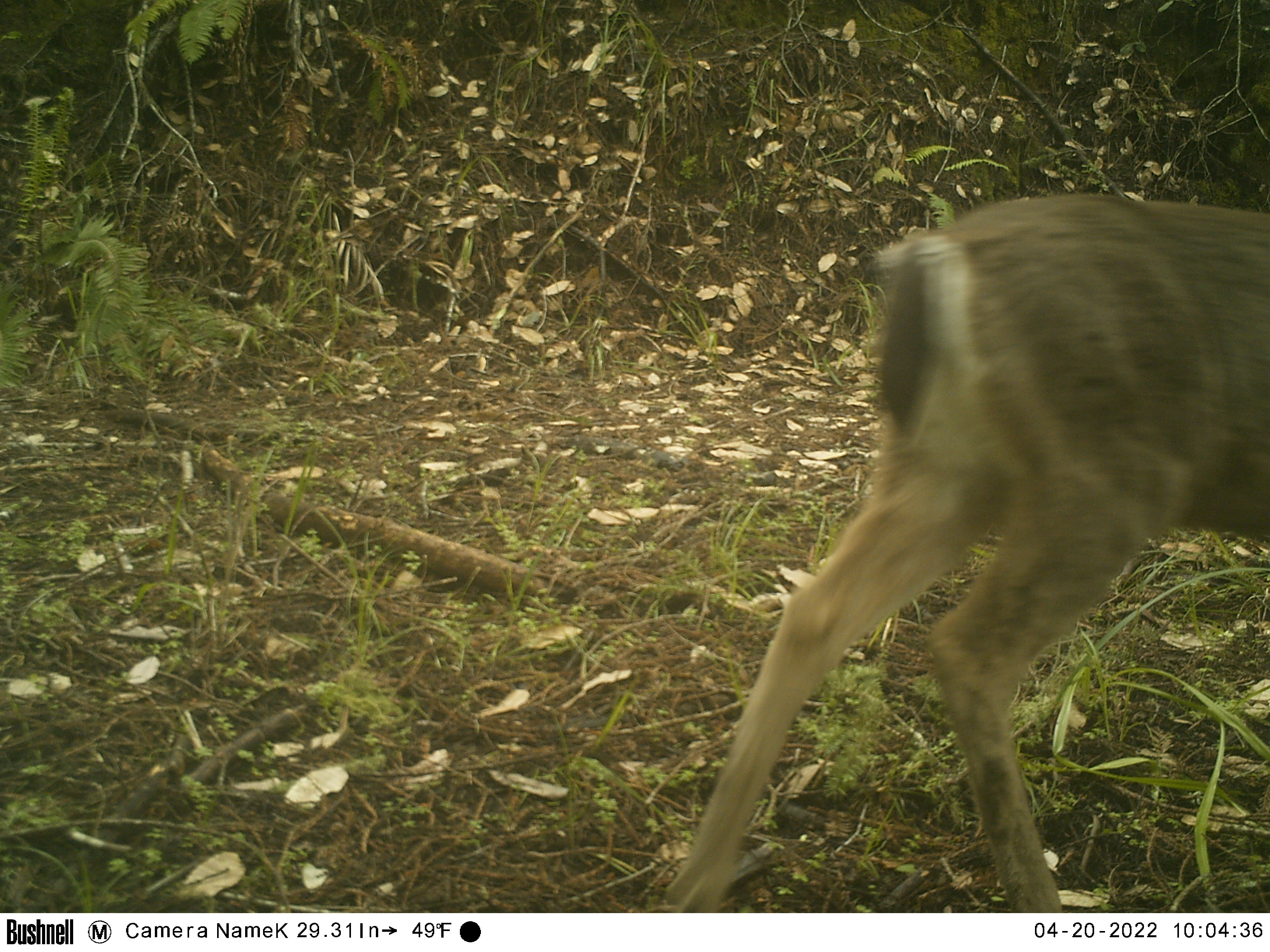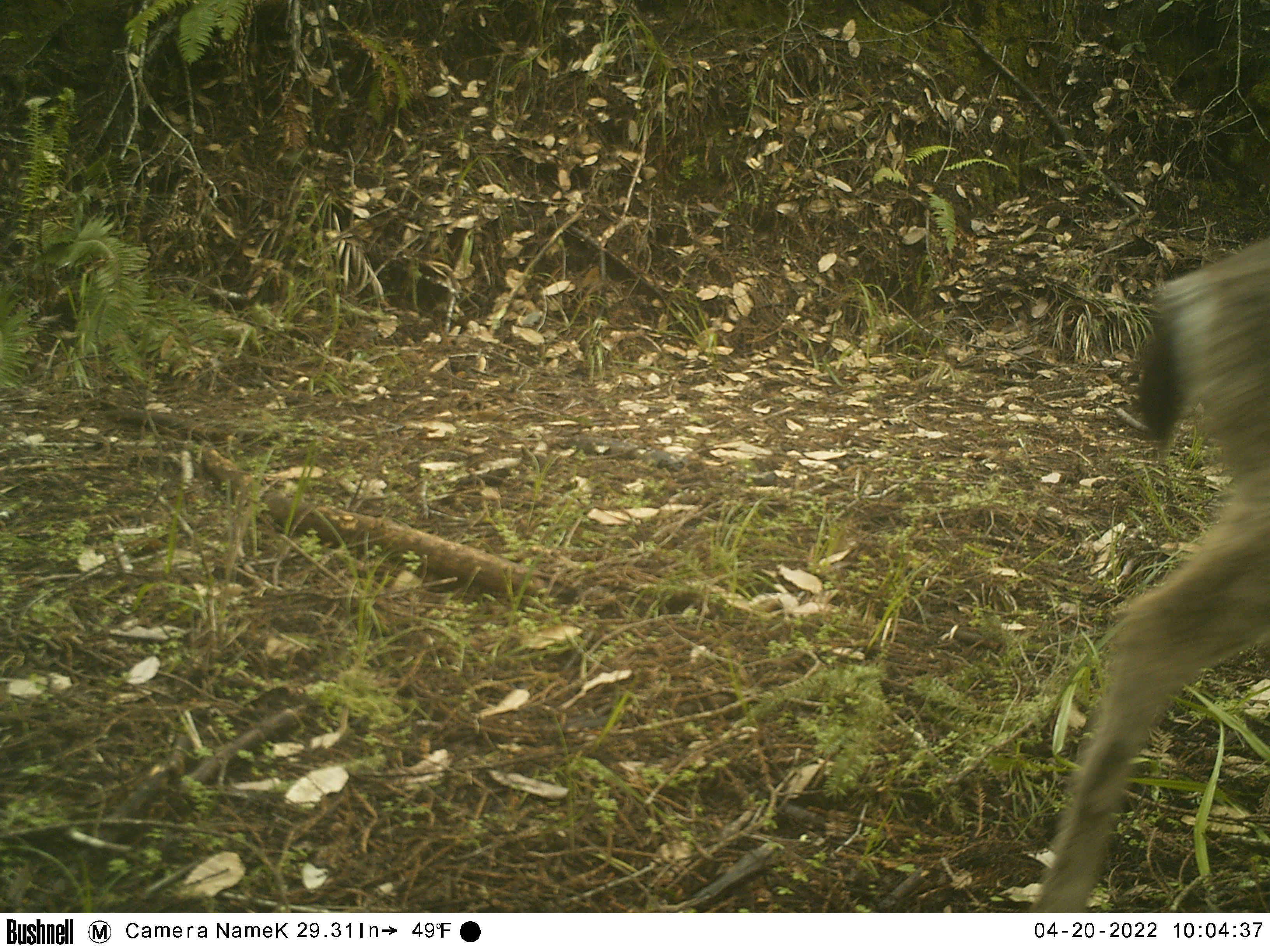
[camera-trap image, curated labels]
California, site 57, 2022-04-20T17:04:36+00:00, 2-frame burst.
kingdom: Animalia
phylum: Chordata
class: Mammalia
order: Artiodactyla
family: Cervidae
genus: Odocoileus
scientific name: Odocoileus hemionus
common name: mule deer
Mule deer (Odocoileus hemionus).